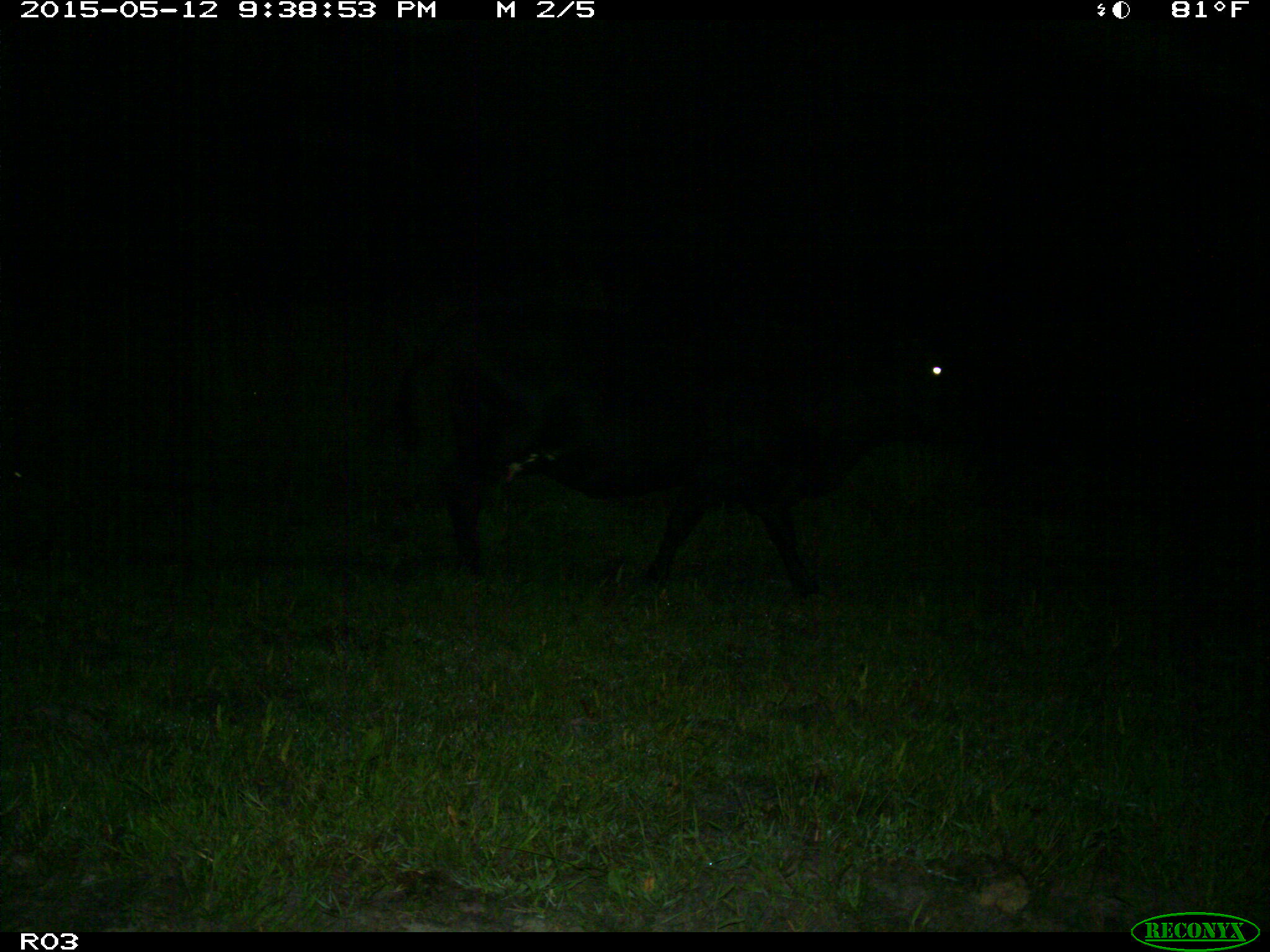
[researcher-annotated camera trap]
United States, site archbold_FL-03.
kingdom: Animalia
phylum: Chordata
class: Mammalia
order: Artiodactyla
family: Bovidae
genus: Bos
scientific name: Bos taurus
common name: domestic cow